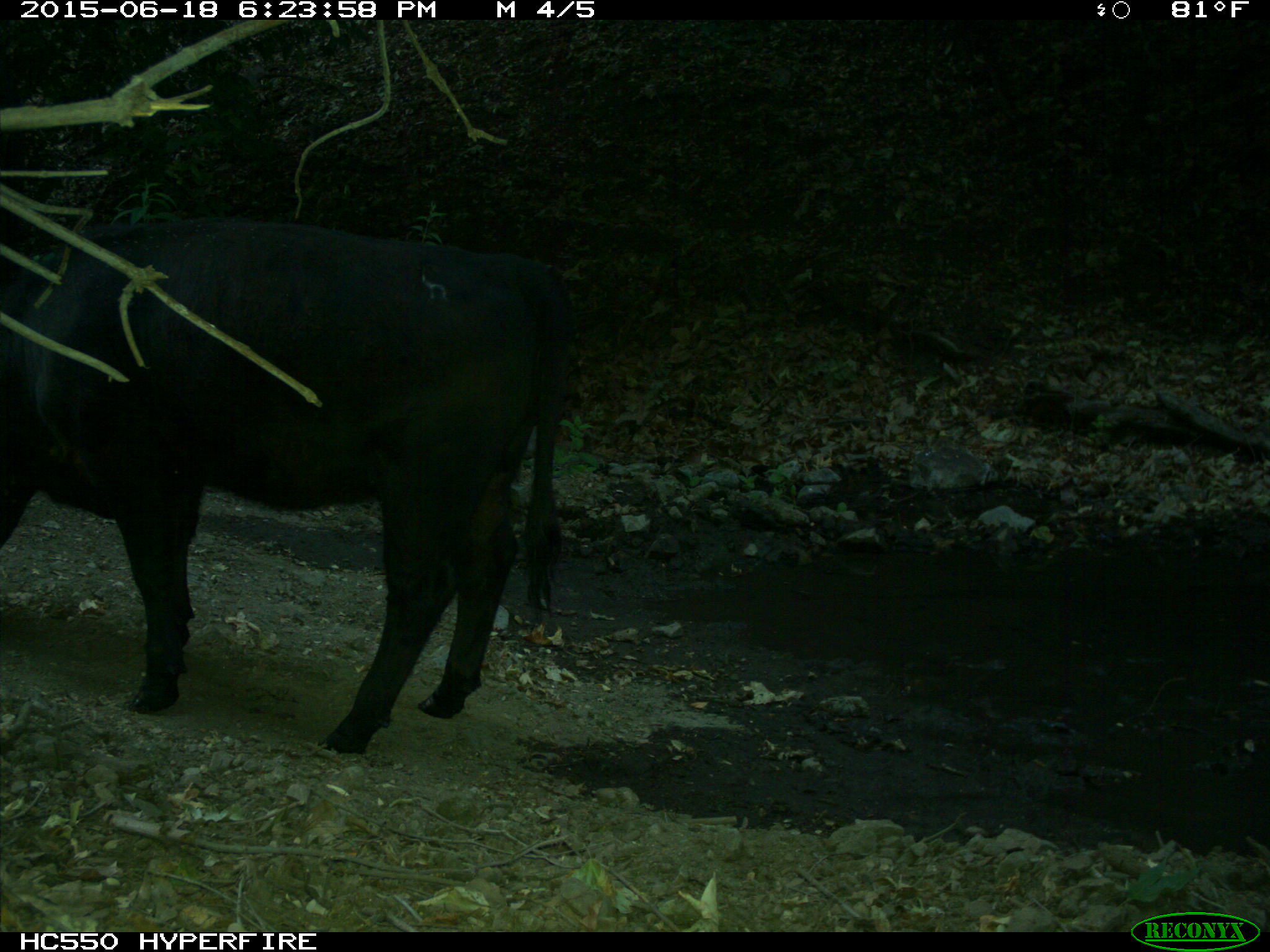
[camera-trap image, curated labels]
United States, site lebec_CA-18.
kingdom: Animalia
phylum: Chordata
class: Mammalia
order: Artiodactyla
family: Bovidae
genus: Bos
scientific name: Bos taurus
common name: domestic cow